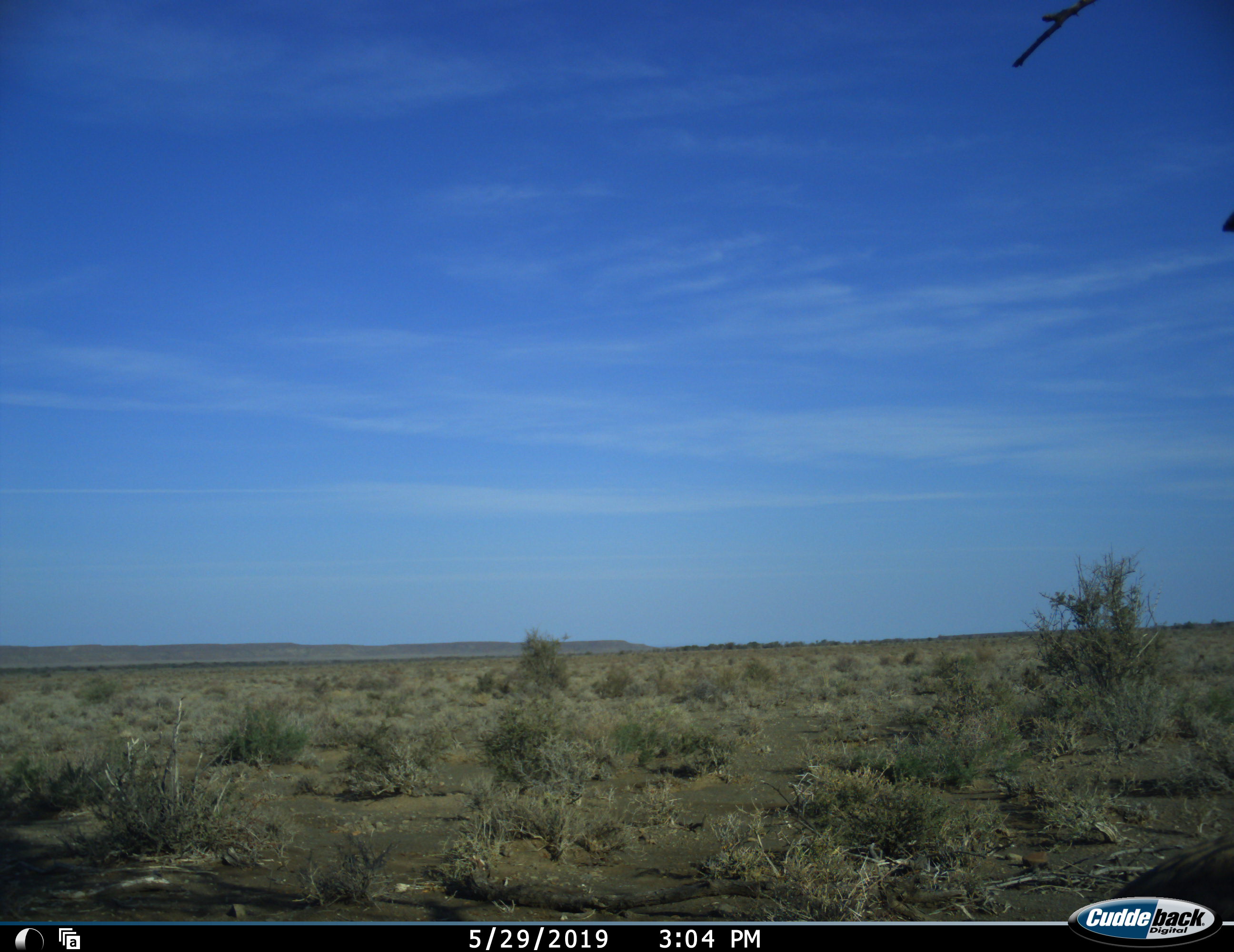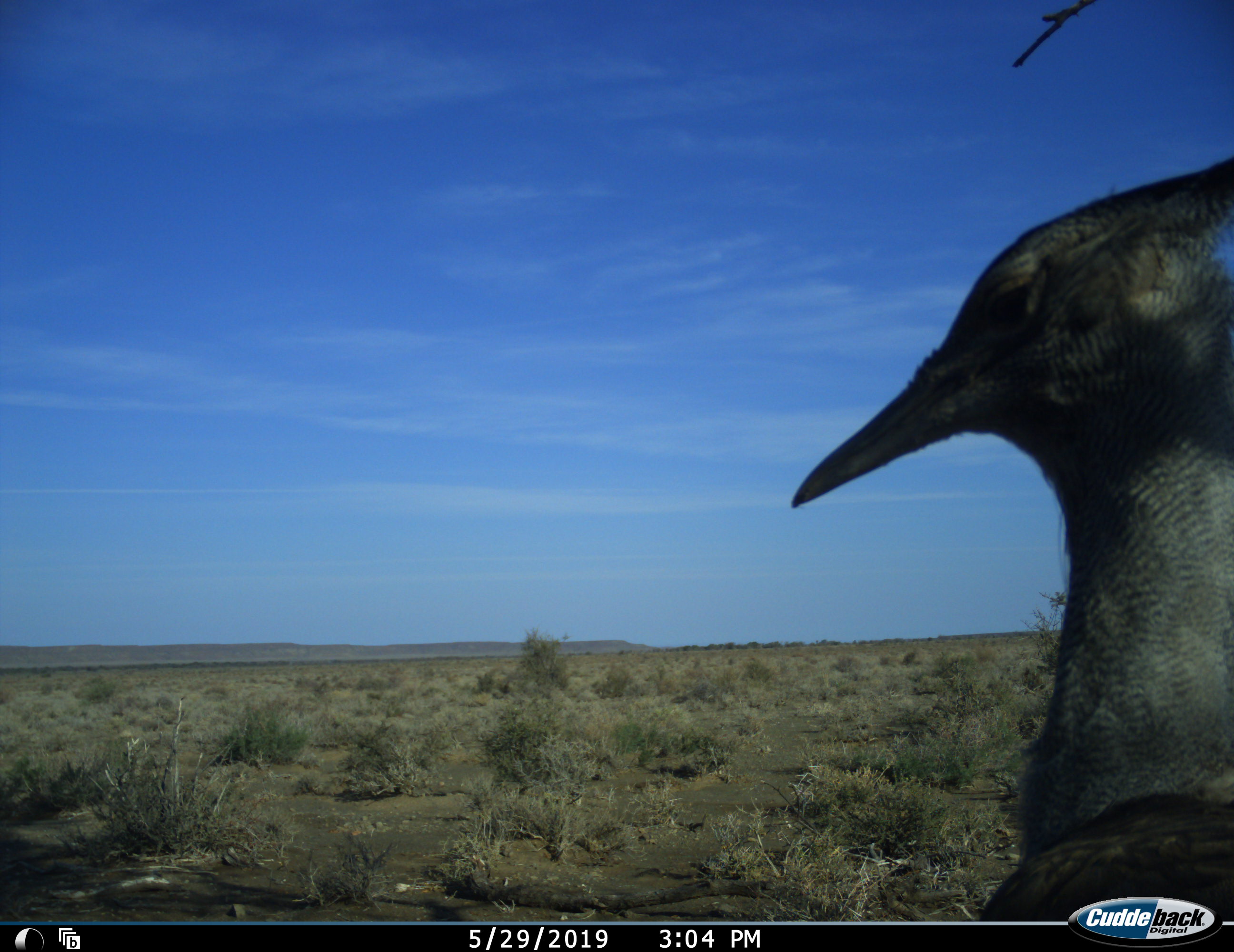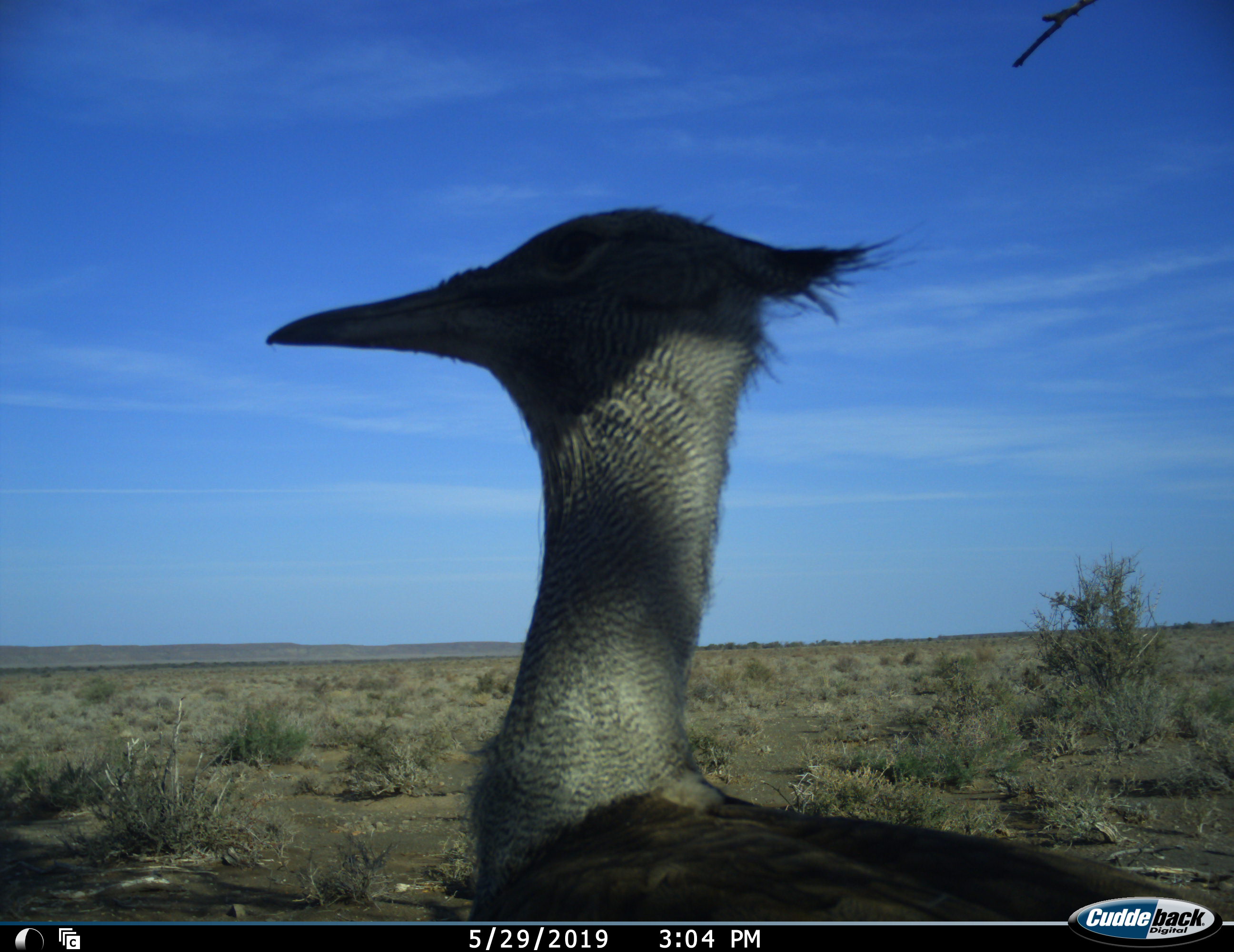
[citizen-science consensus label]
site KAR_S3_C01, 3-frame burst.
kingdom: Animalia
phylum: Chordata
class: Aves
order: Otidiformes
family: Otididae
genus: Ardeotis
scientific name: Ardeotis kori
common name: kori bustard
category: bustardkori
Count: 1.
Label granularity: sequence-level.